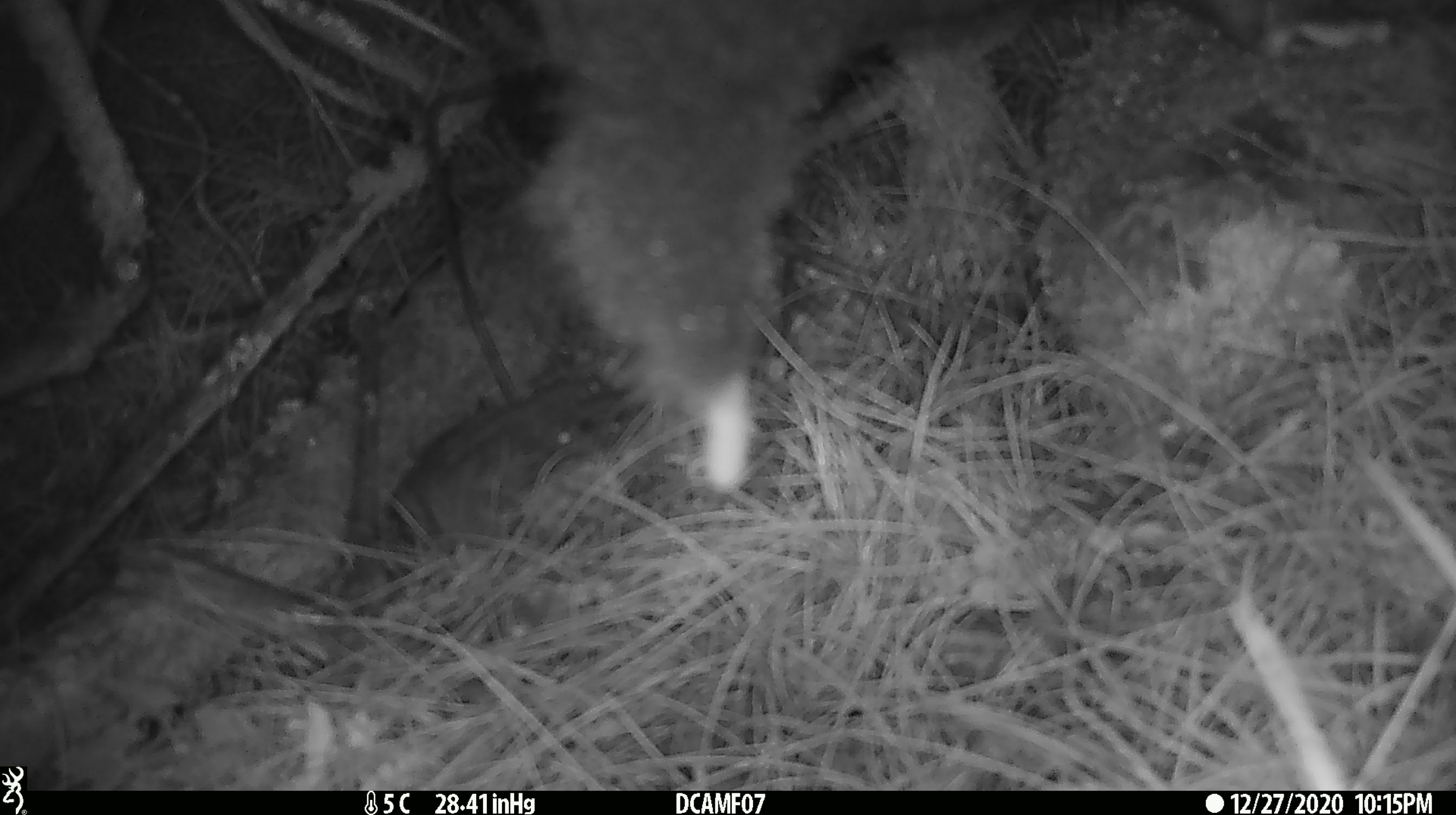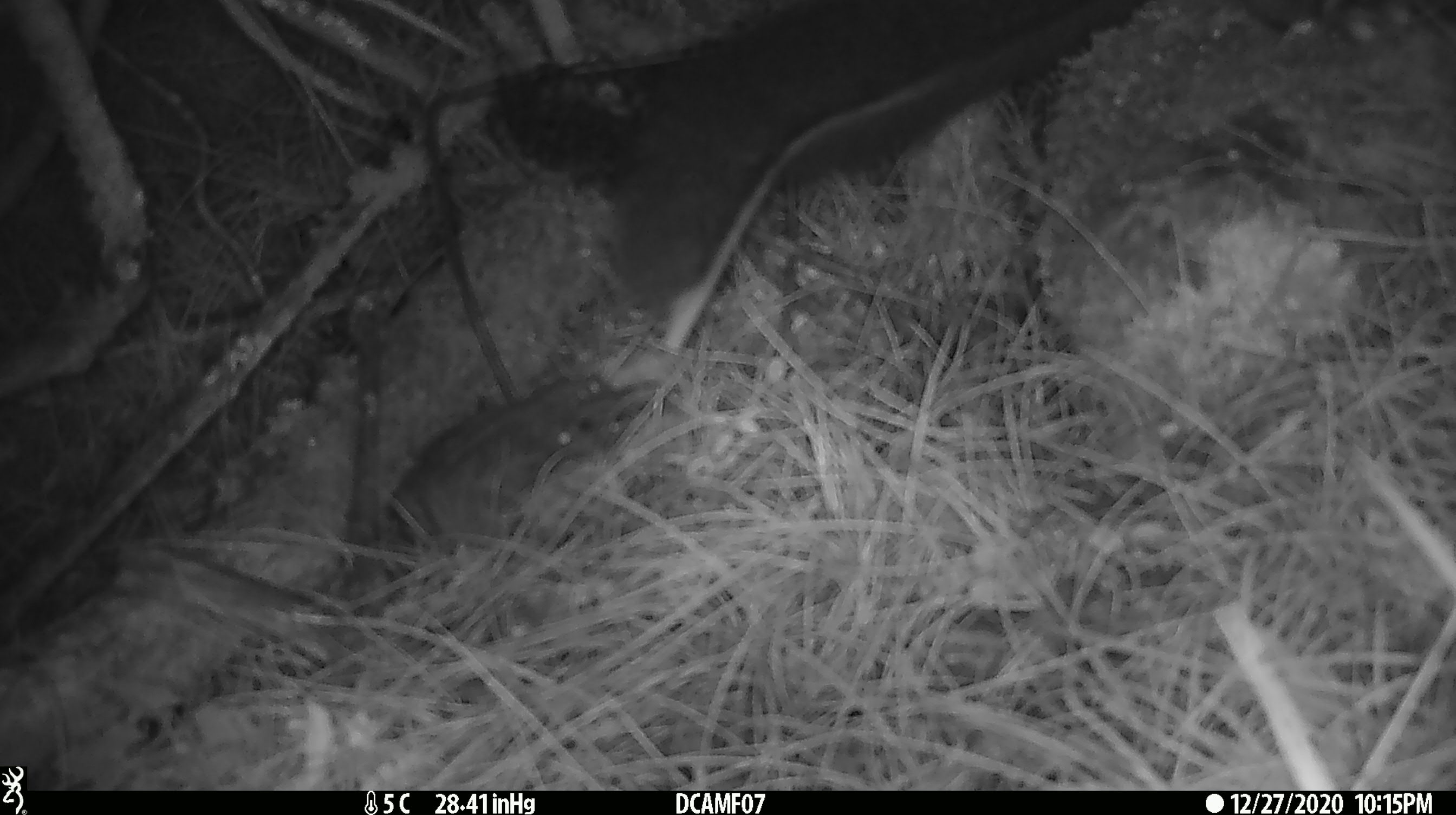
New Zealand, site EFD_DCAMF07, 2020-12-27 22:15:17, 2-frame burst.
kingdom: Animalia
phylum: Chordata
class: Mammalia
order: Diprotodontia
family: Phalangeridae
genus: Trichosurus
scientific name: Trichosurus vulpecula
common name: common brushtail possum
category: possum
Possum (common brushtail possum) (Trichosurus vulpecula).